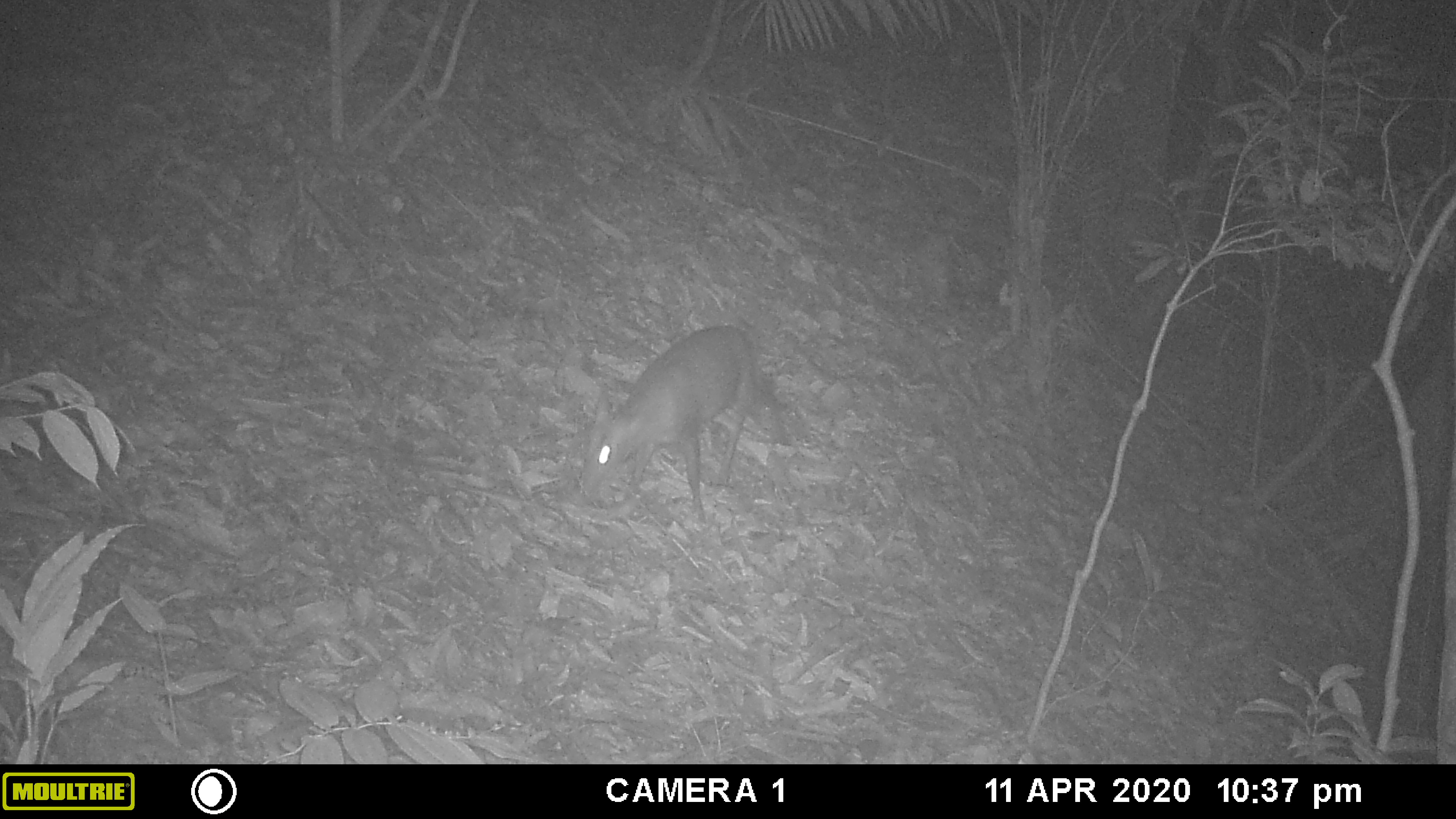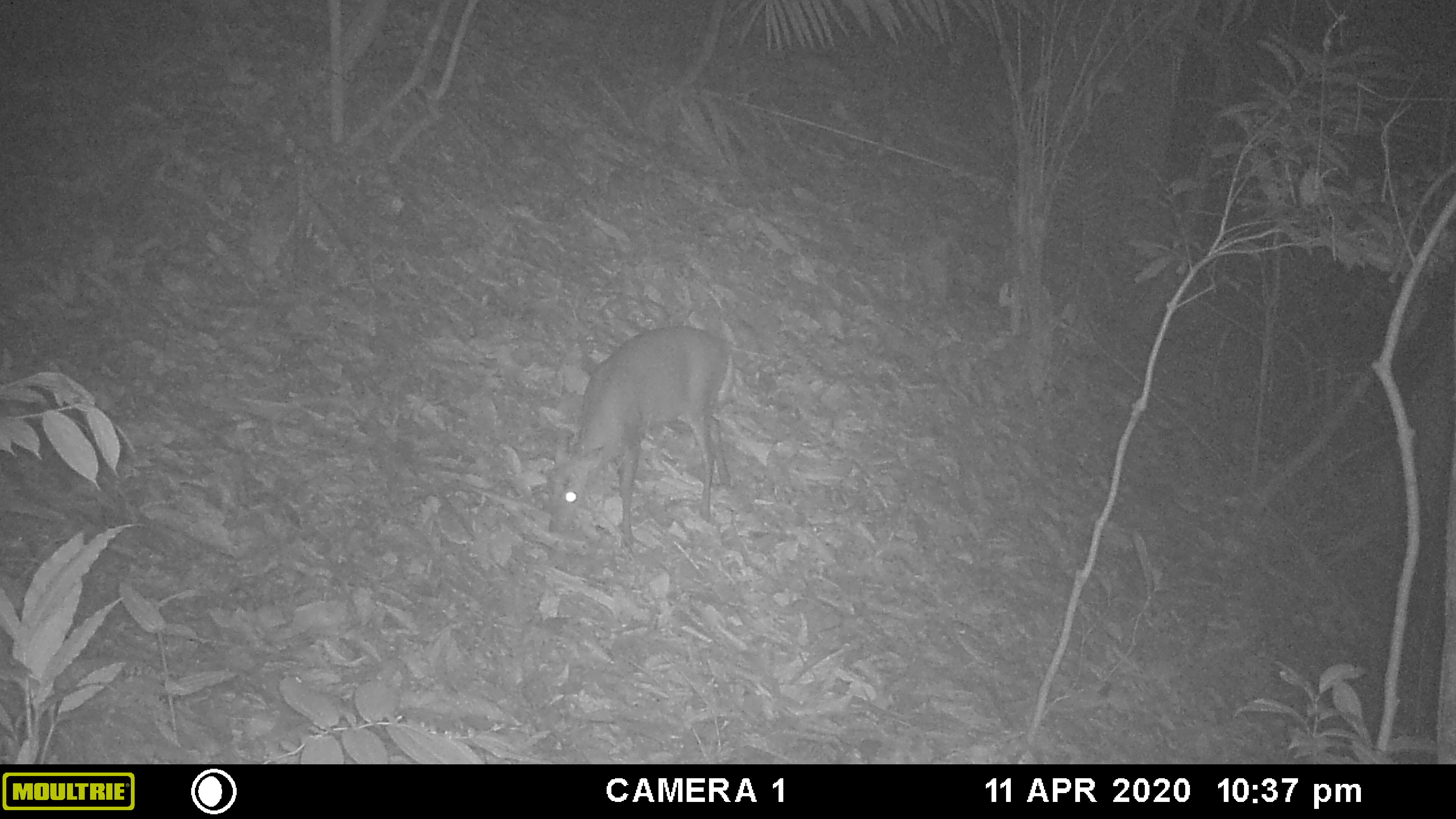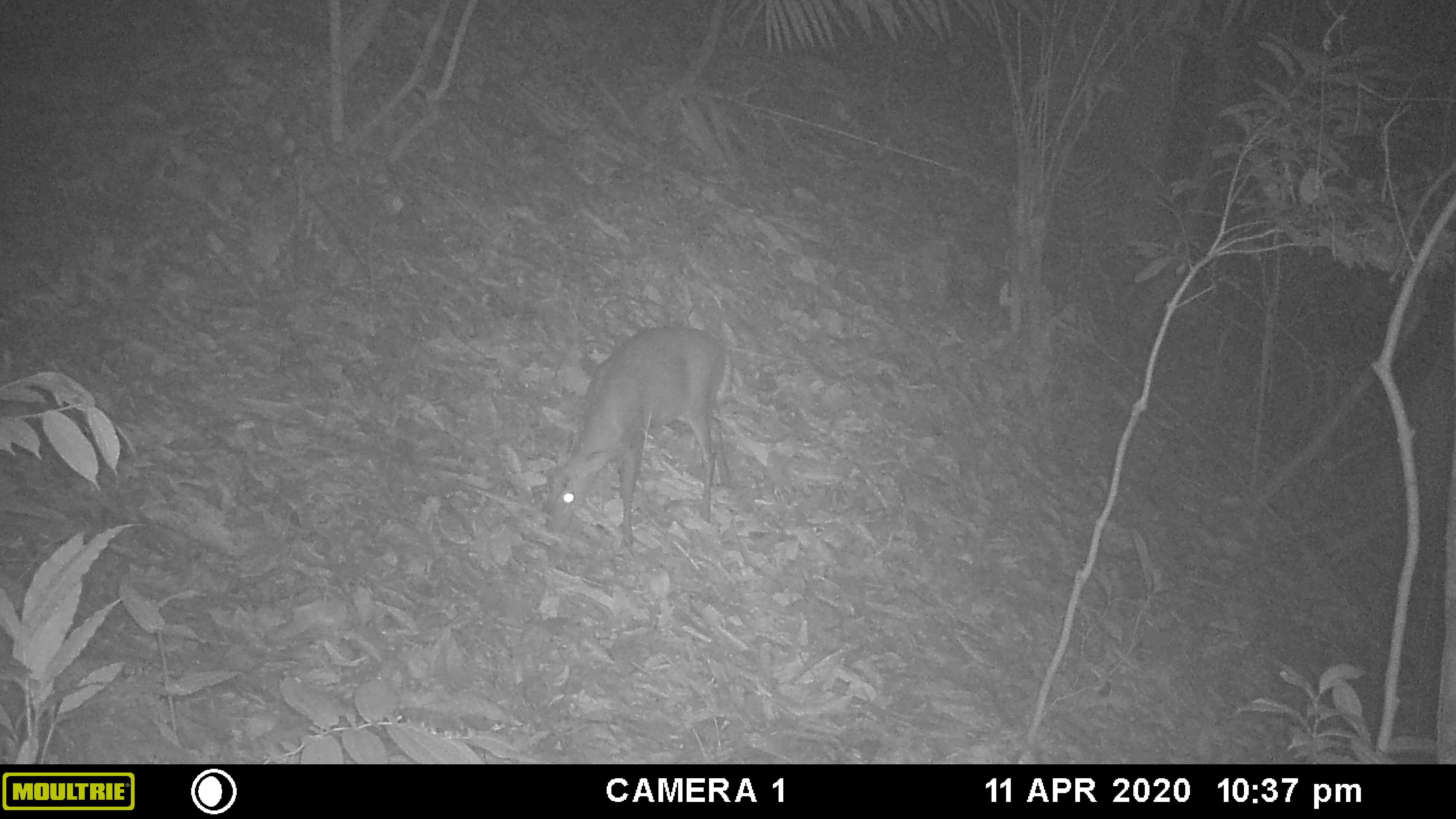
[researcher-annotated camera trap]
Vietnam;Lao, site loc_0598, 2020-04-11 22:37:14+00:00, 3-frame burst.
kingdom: Animalia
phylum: Chordata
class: Mammalia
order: Artiodactyla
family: Cervidae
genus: Muntiacus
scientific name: Muntiacus rooseveltorum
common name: roosevelt's muntjac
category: roosevelts muntjac group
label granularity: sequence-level